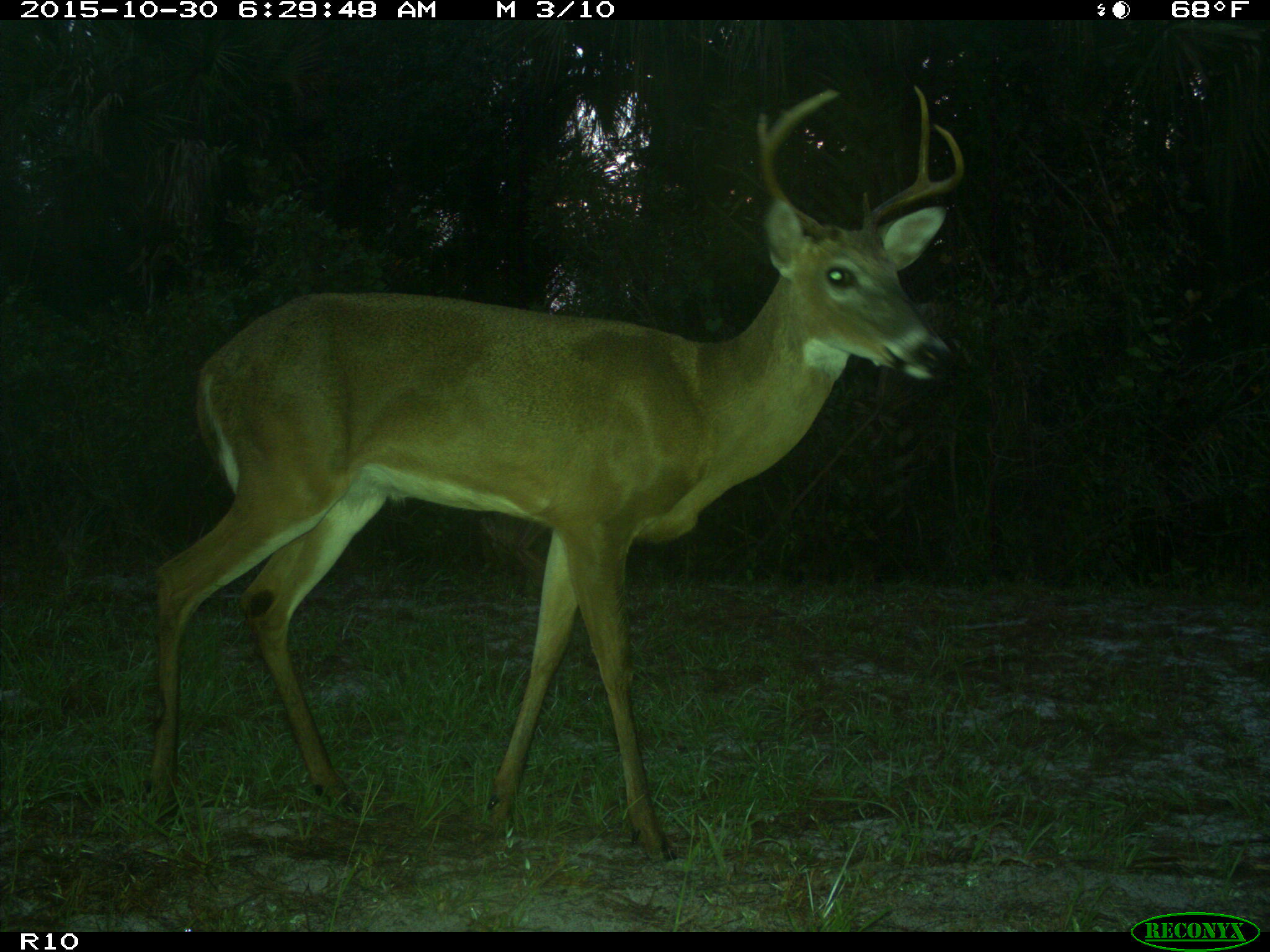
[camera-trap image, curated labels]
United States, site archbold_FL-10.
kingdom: Animalia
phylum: Chordata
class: Mammalia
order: Artiodactyla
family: Cervidae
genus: Odocoileus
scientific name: Odocoileus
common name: deer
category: unidentified deer